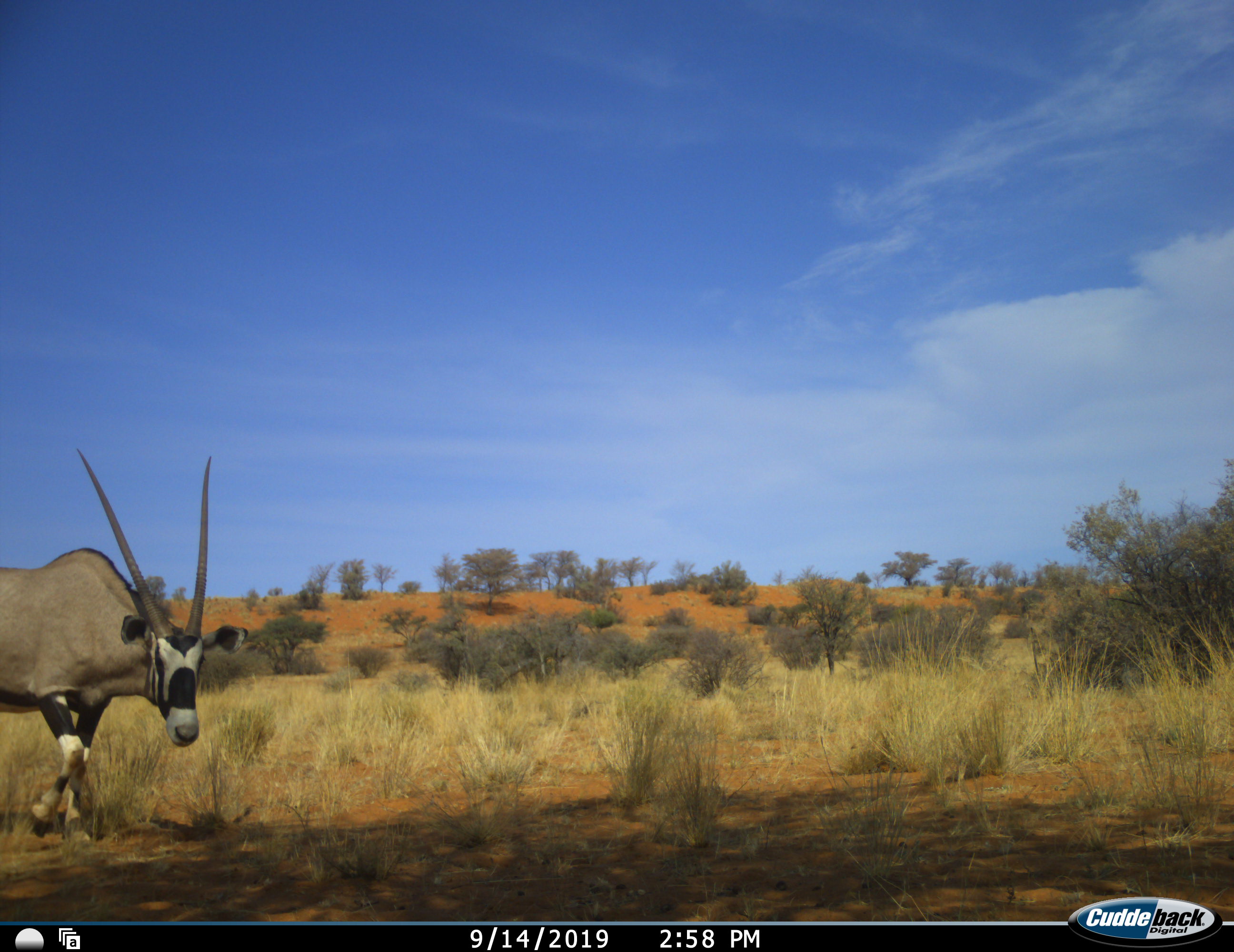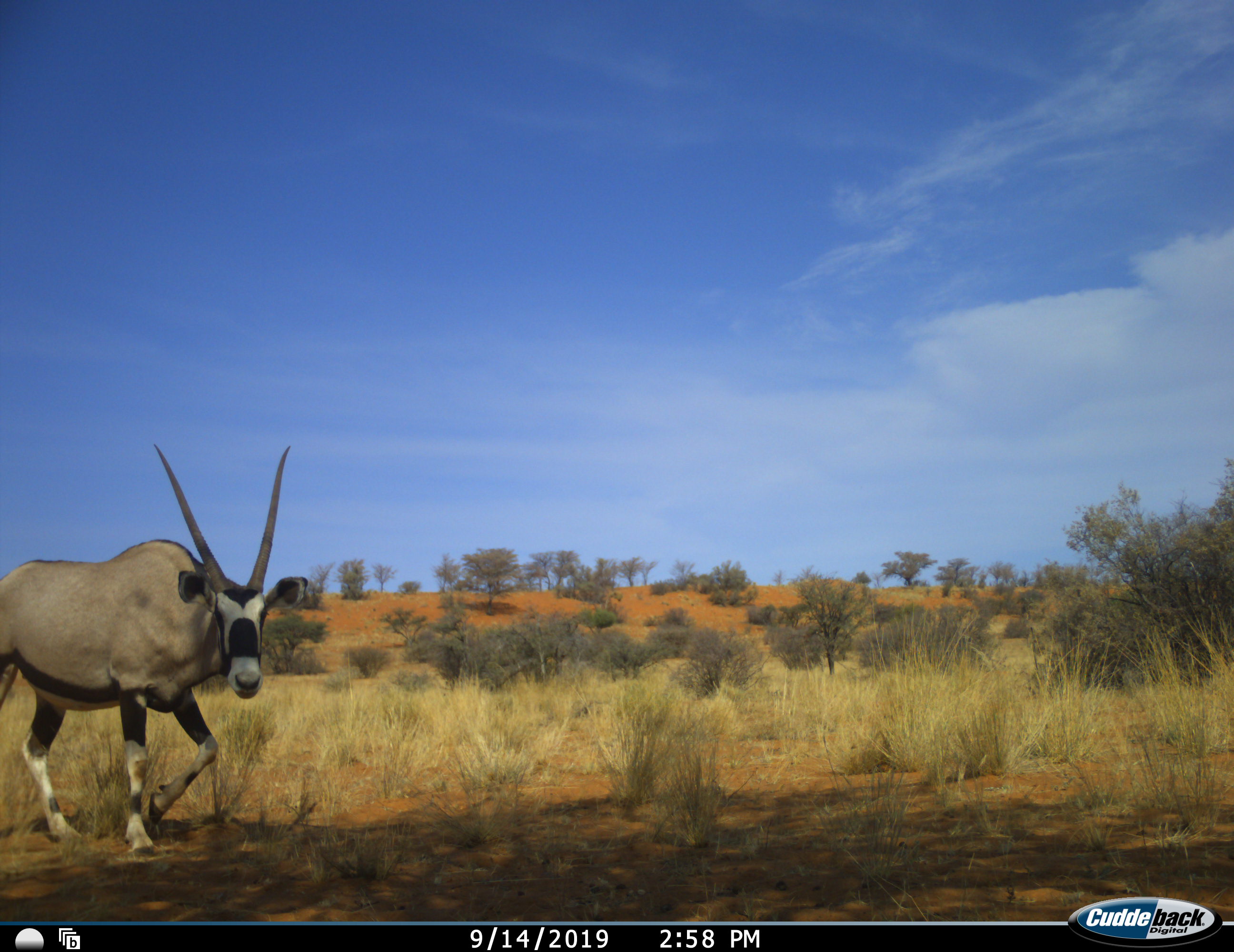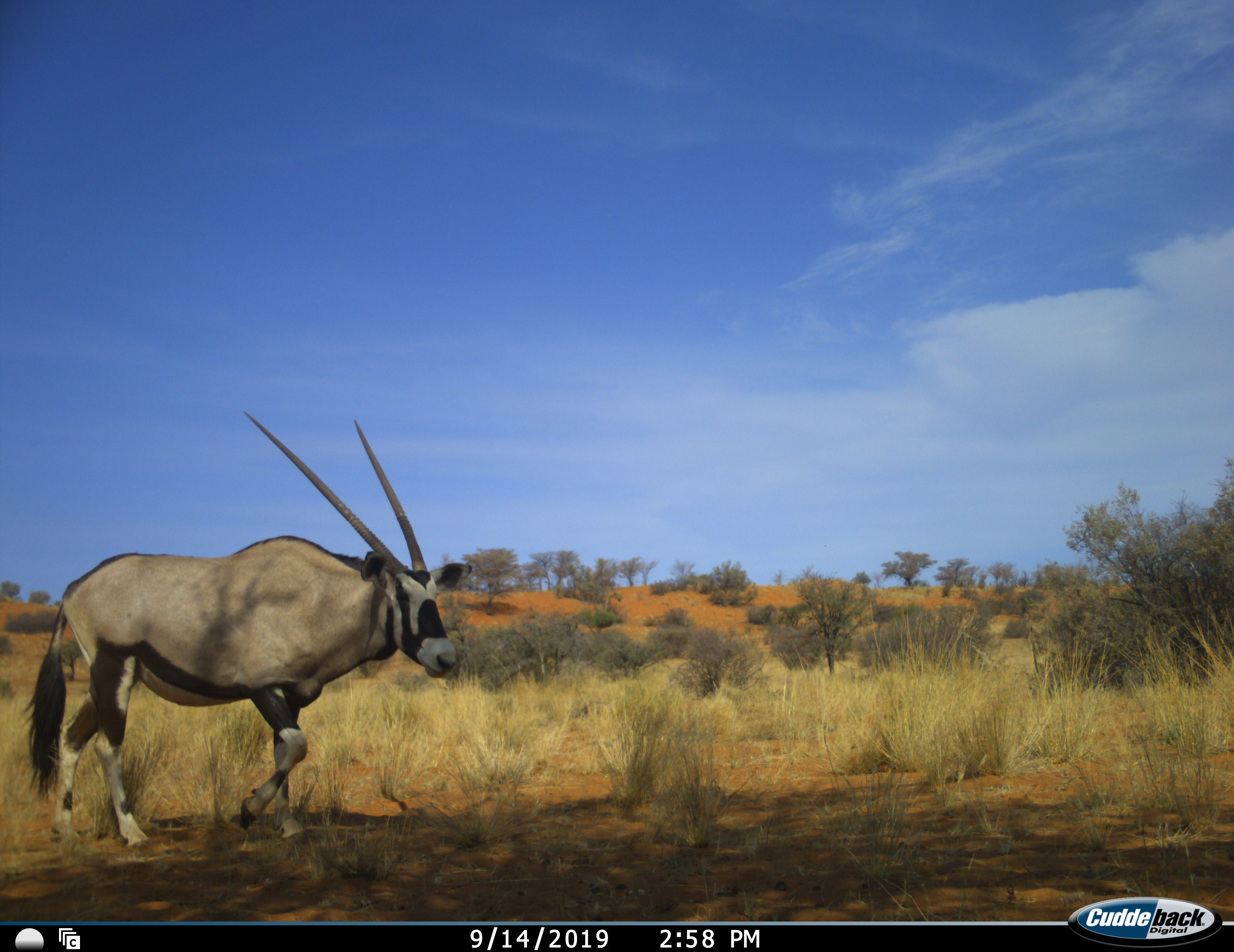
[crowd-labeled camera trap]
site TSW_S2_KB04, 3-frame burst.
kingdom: Animalia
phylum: Chordata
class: Mammalia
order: Artiodactyla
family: Bovidae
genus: Oryx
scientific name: Oryx gazella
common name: gemsbok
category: oryx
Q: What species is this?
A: Oryx (gemsbok) (Oryx gazella).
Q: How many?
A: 1.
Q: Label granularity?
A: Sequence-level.